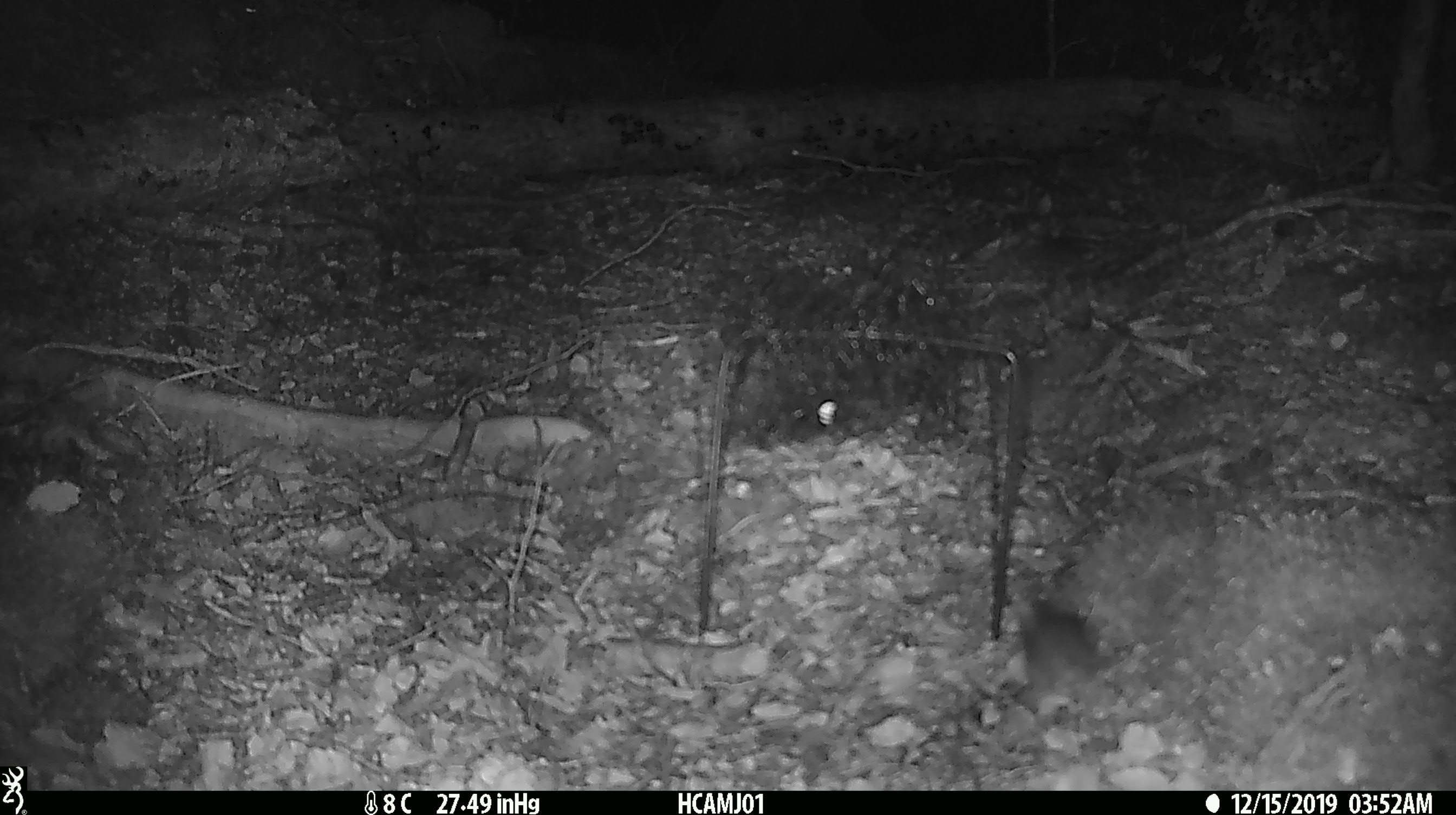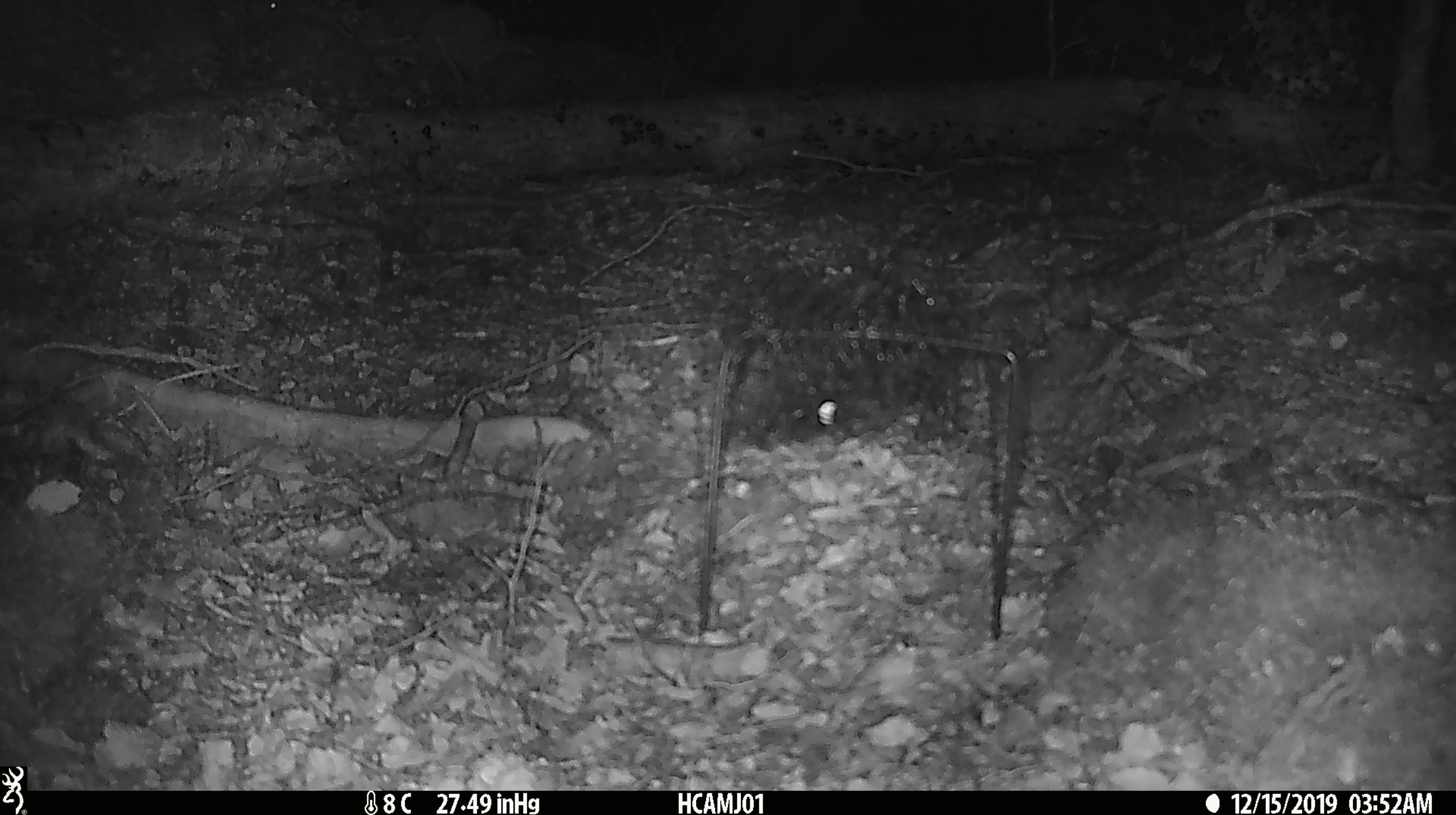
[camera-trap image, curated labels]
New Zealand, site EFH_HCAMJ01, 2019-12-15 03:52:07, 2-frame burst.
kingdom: Animalia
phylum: Chordata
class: Mammalia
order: Rodentia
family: Muridae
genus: Mus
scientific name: Mus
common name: mouse